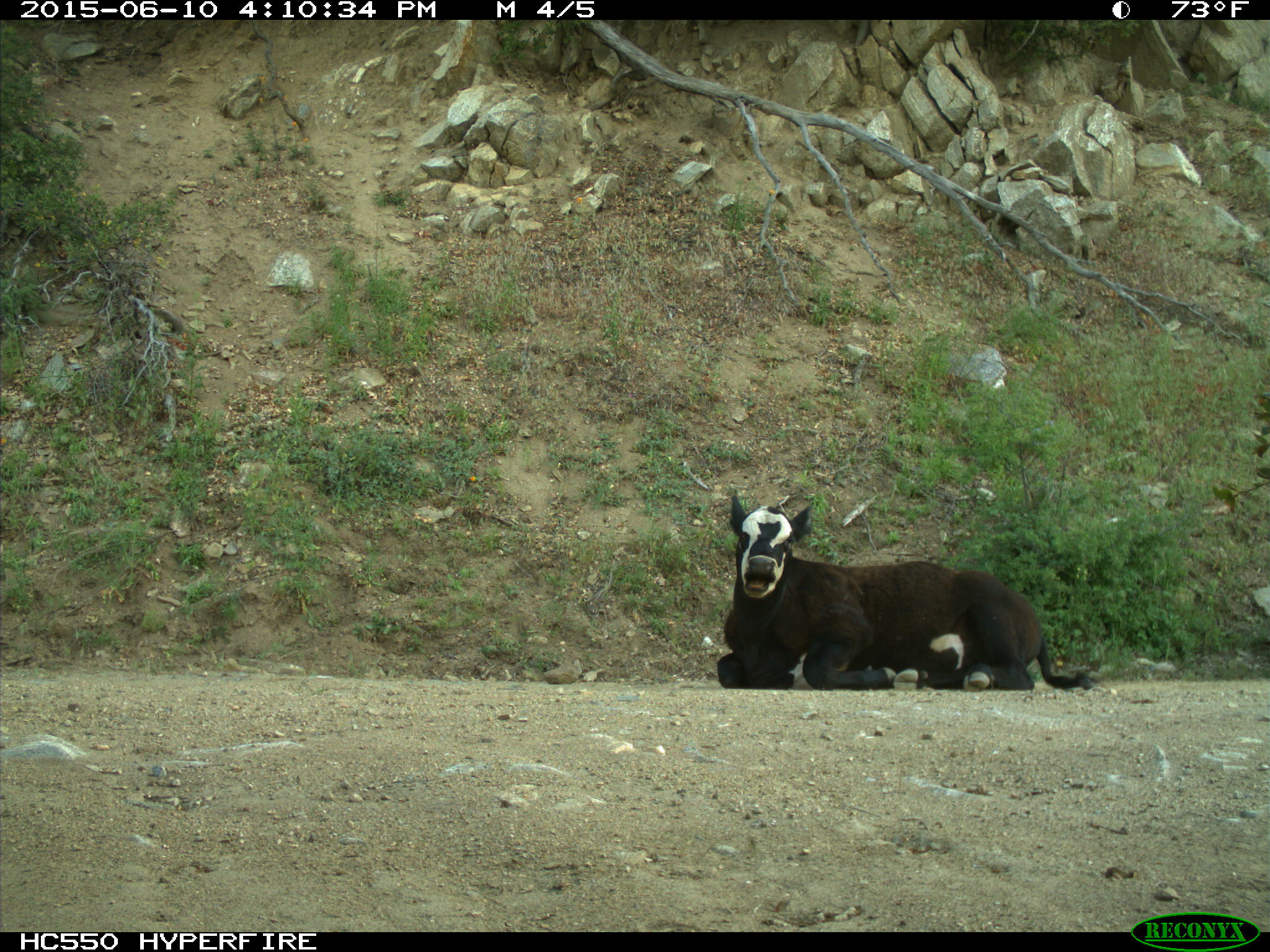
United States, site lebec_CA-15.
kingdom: Animalia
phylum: Chordata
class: Mammalia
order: Artiodactyla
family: Bovidae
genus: Bos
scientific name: Bos taurus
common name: domestic cow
Bos taurus (domestic cow).